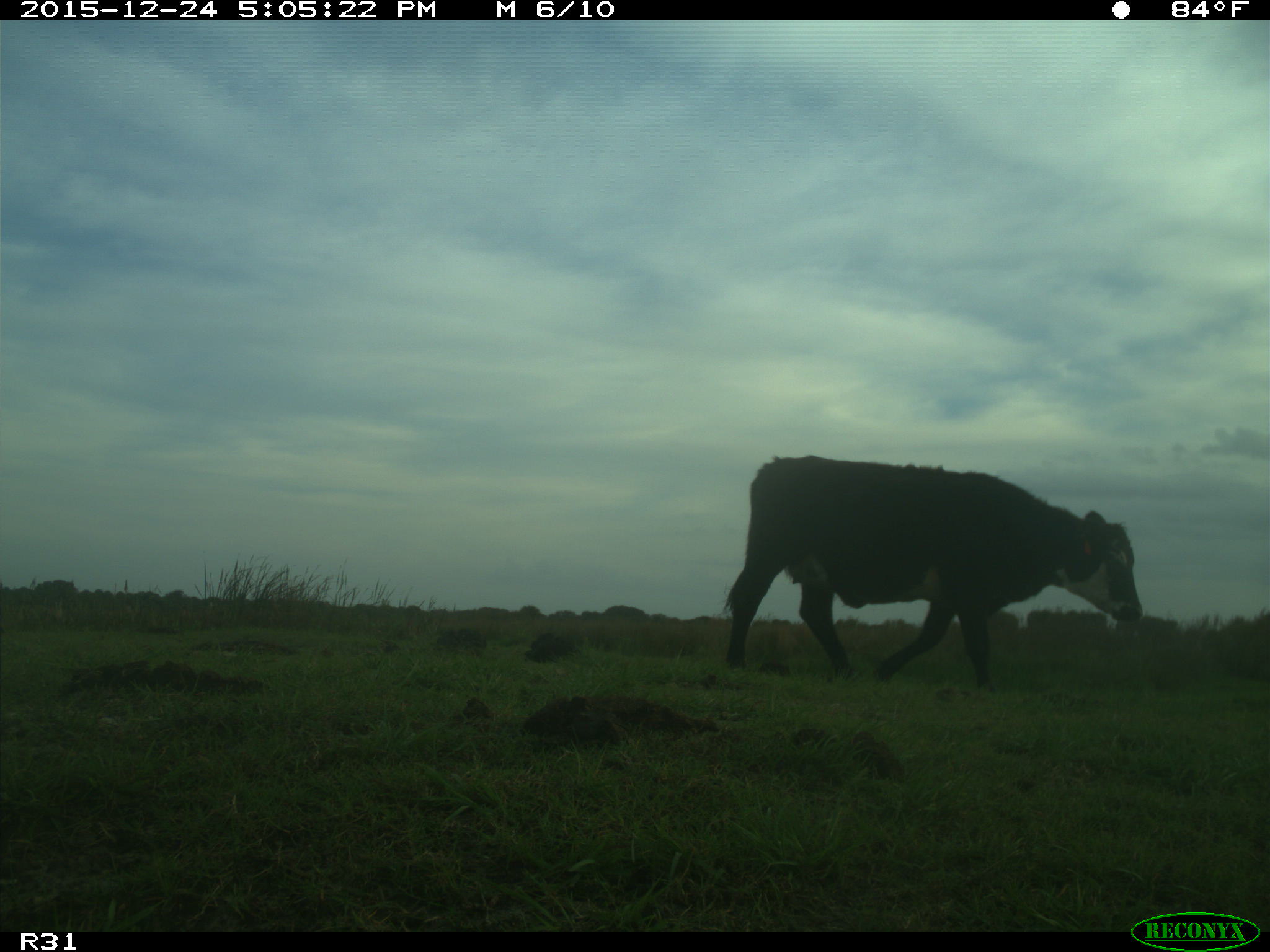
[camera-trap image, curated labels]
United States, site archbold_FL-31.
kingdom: Animalia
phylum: Chordata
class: Mammalia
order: Artiodactyla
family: Bovidae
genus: Bos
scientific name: Bos taurus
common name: domestic cow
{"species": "Bos taurus (domestic cow)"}